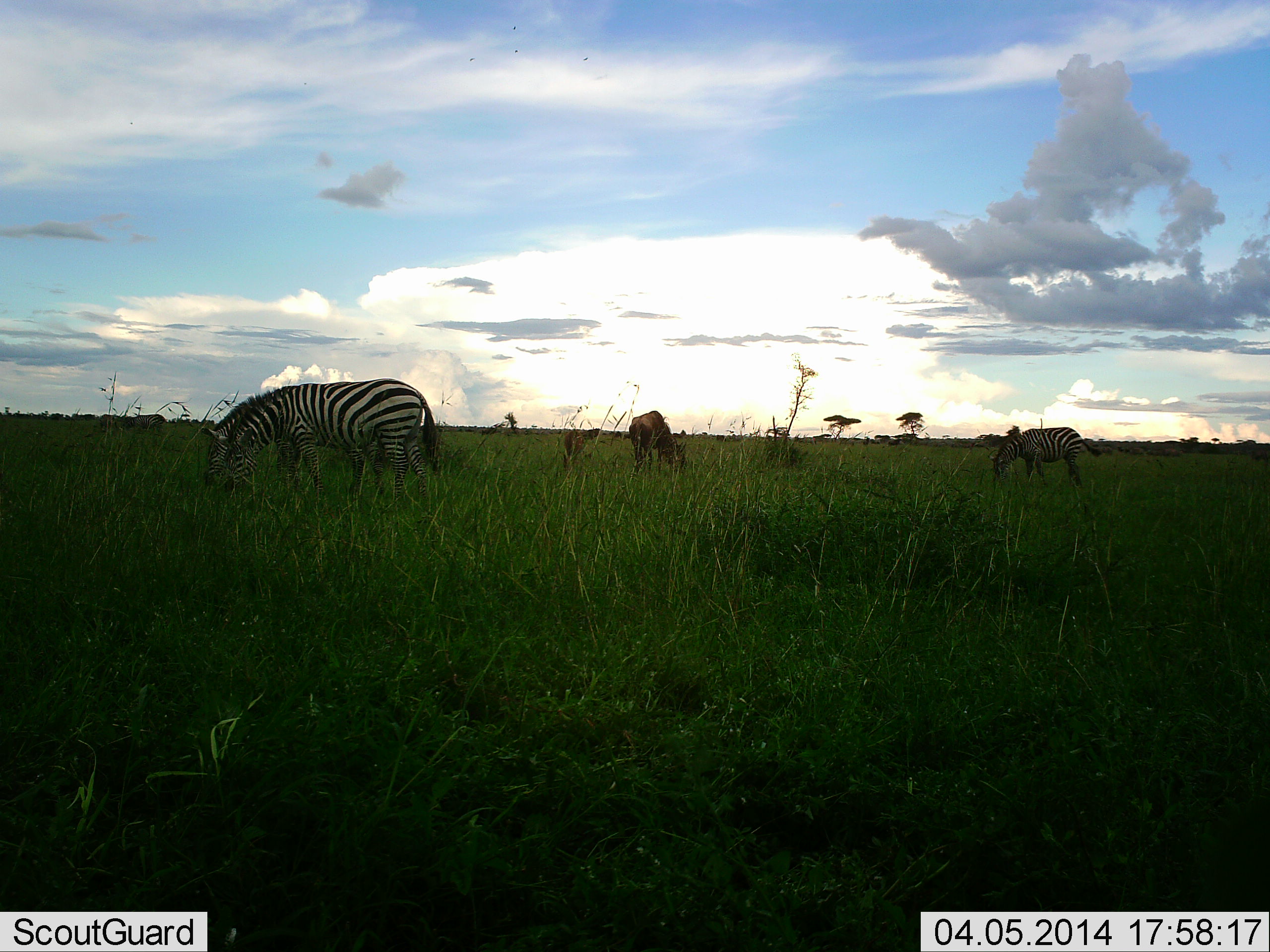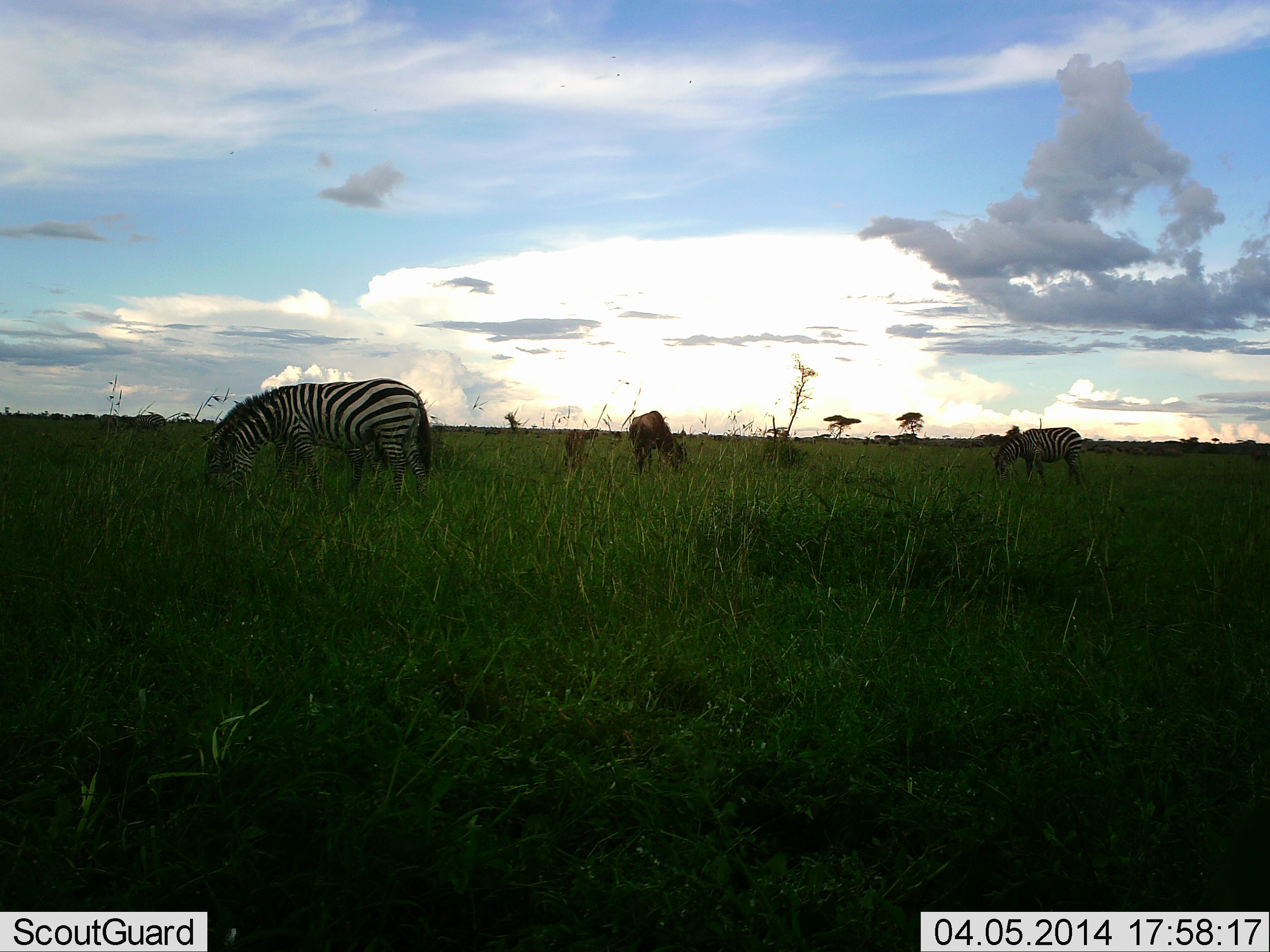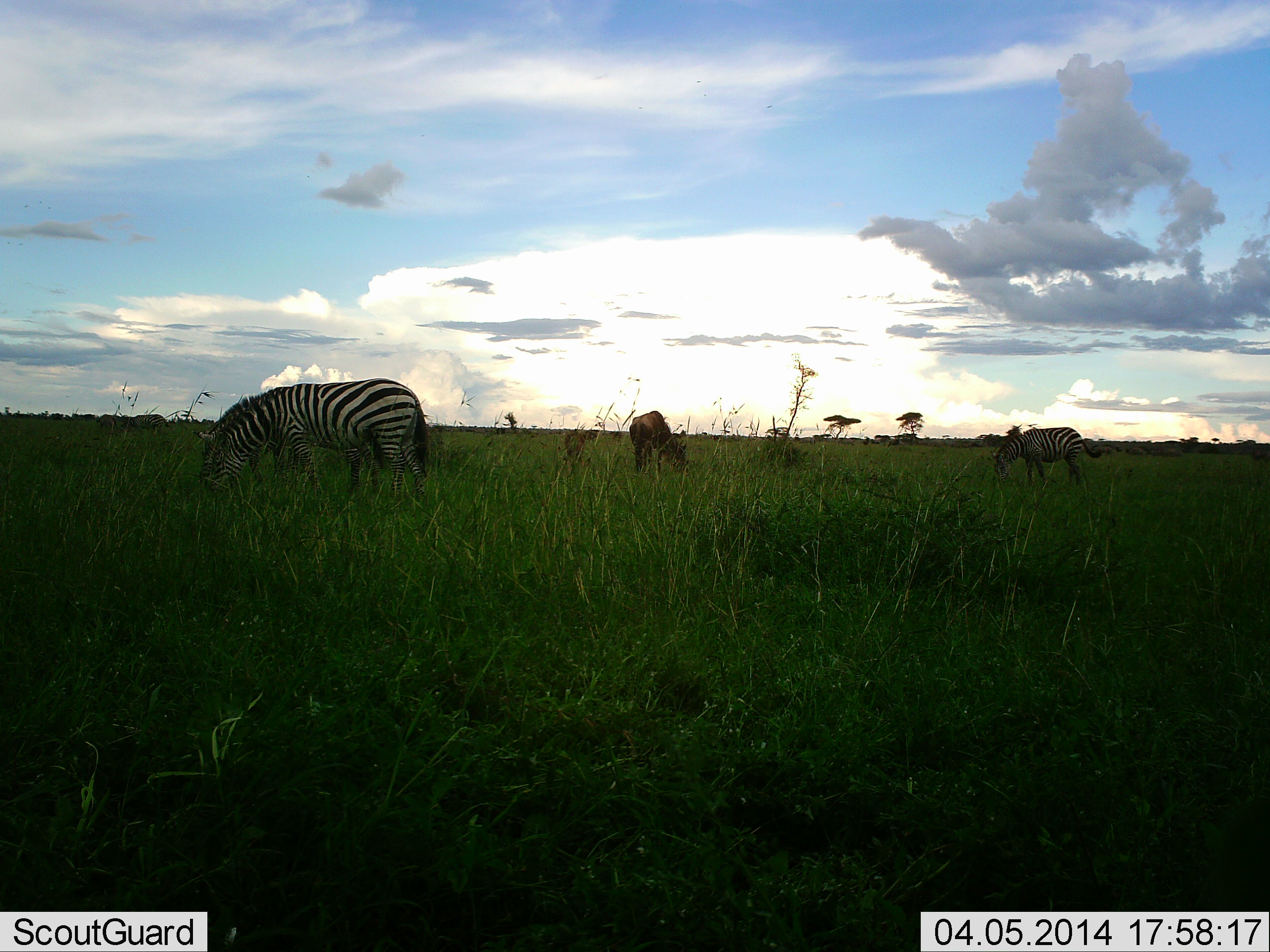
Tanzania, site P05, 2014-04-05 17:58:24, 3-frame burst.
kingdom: Animalia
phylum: Chordata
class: Mammalia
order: Artiodactyla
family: Bovidae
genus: Connochaetes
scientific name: Connochaetes taurinus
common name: blue wildebeest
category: wildebeest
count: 2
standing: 10%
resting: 0%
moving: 0%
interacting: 0%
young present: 30%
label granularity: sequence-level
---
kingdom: Animalia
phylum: Chordata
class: Mammalia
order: Perissodactyla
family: Equidae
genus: Equus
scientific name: Equus quagga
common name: plains zebra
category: zebra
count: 2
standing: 14%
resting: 0%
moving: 0%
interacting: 0%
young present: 0%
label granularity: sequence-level